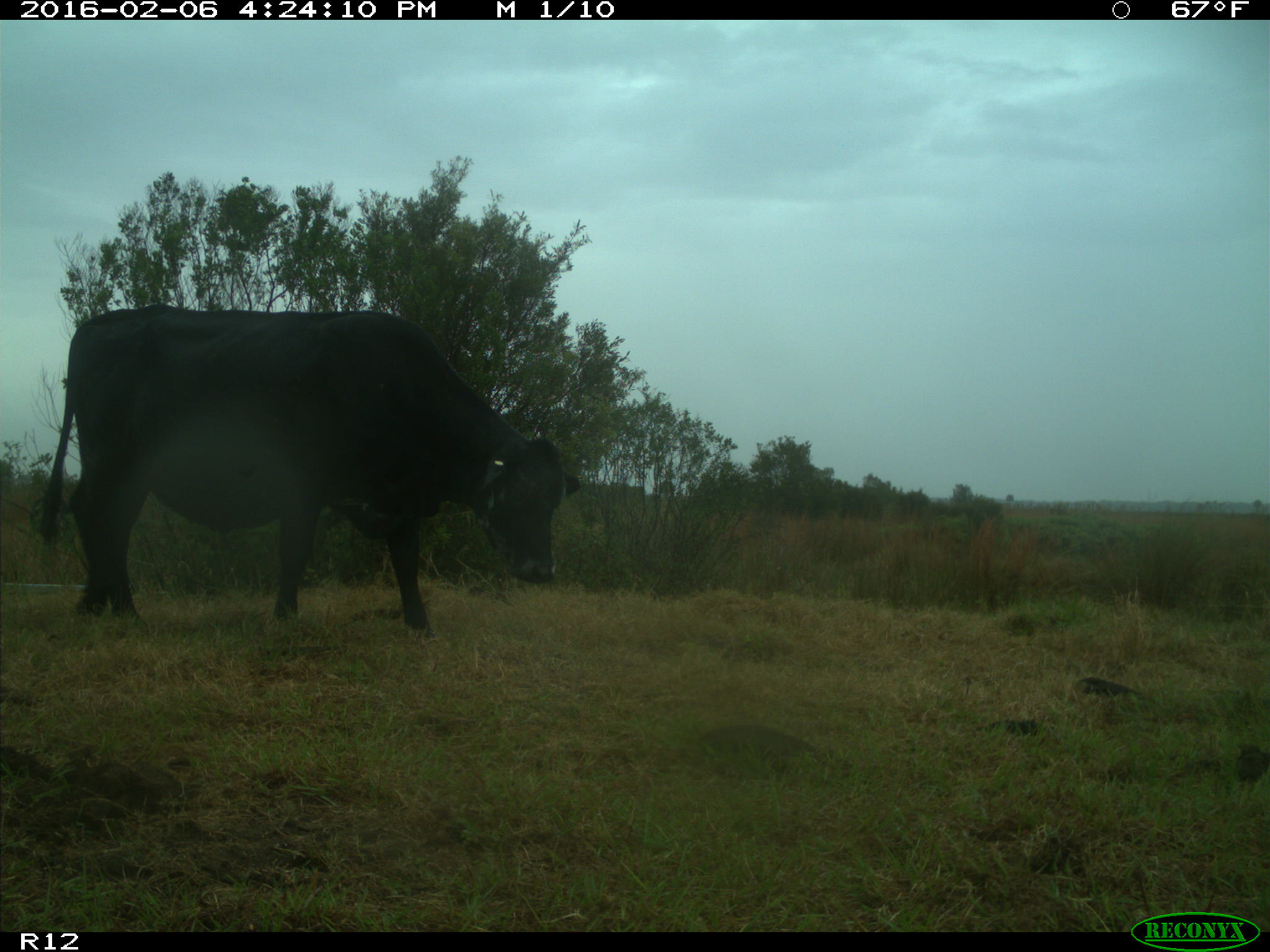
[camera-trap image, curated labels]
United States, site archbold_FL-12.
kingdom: Animalia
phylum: Chordata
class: Mammalia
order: Artiodactyla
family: Bovidae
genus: Bos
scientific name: Bos taurus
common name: domestic cow